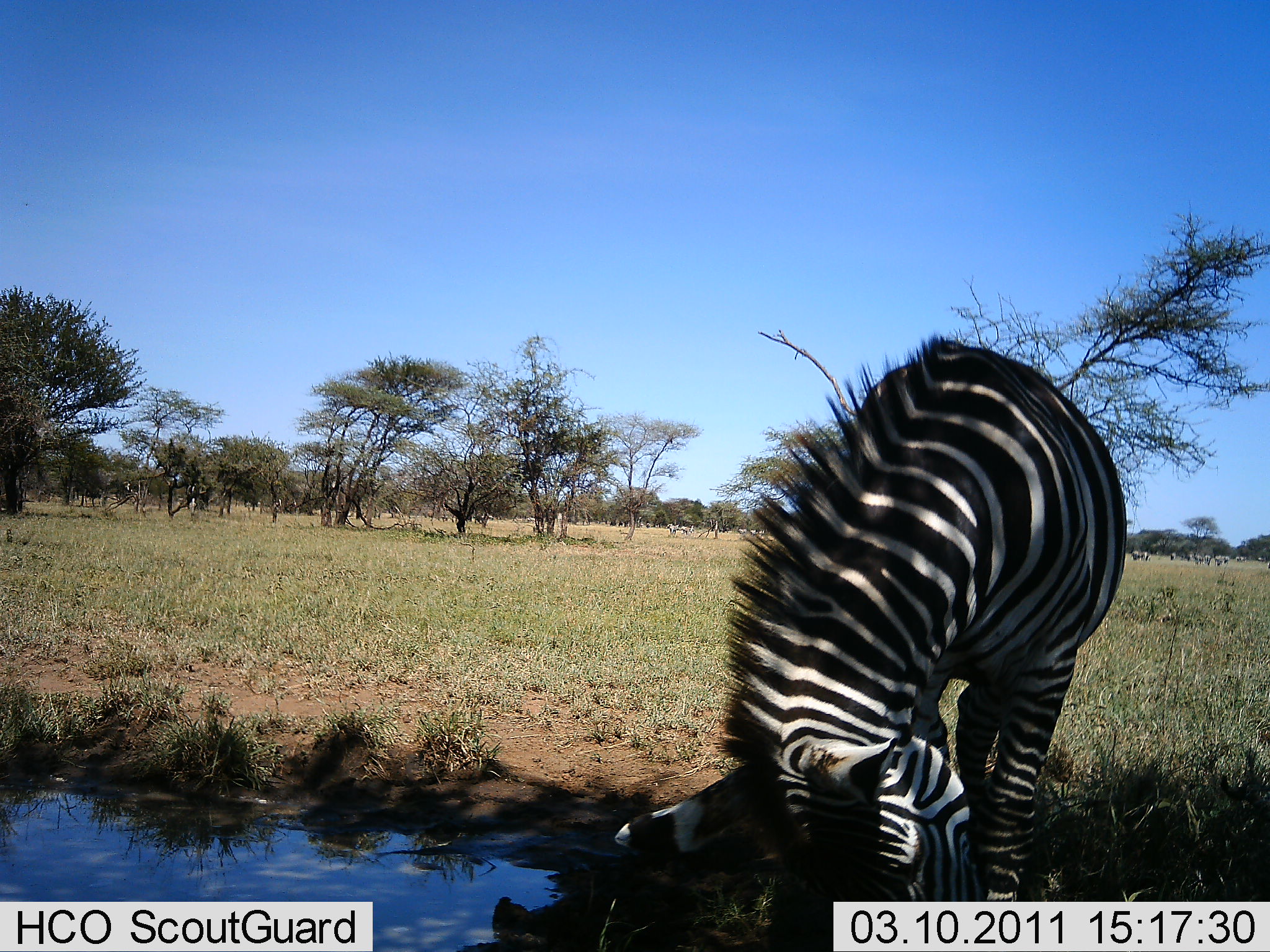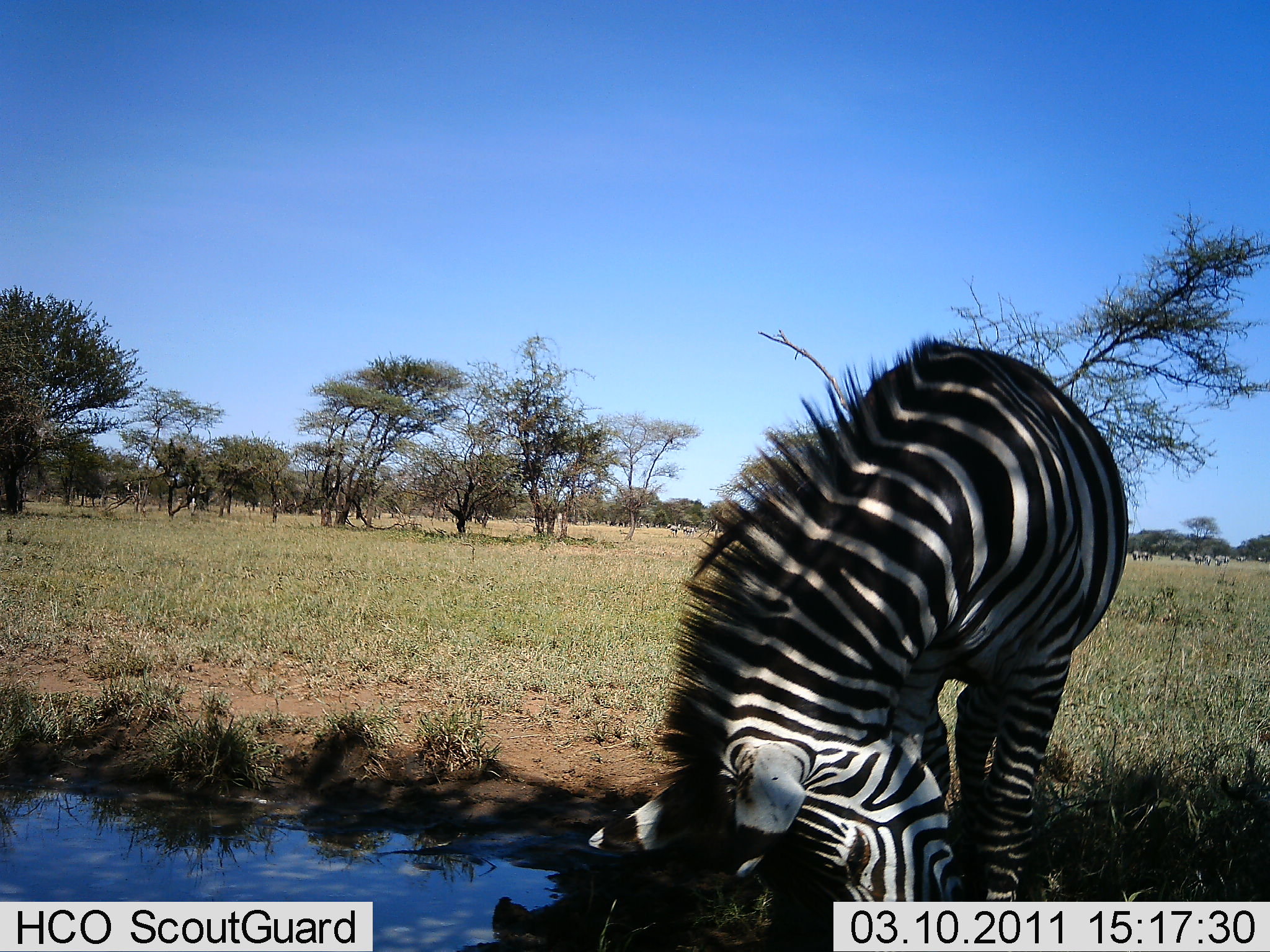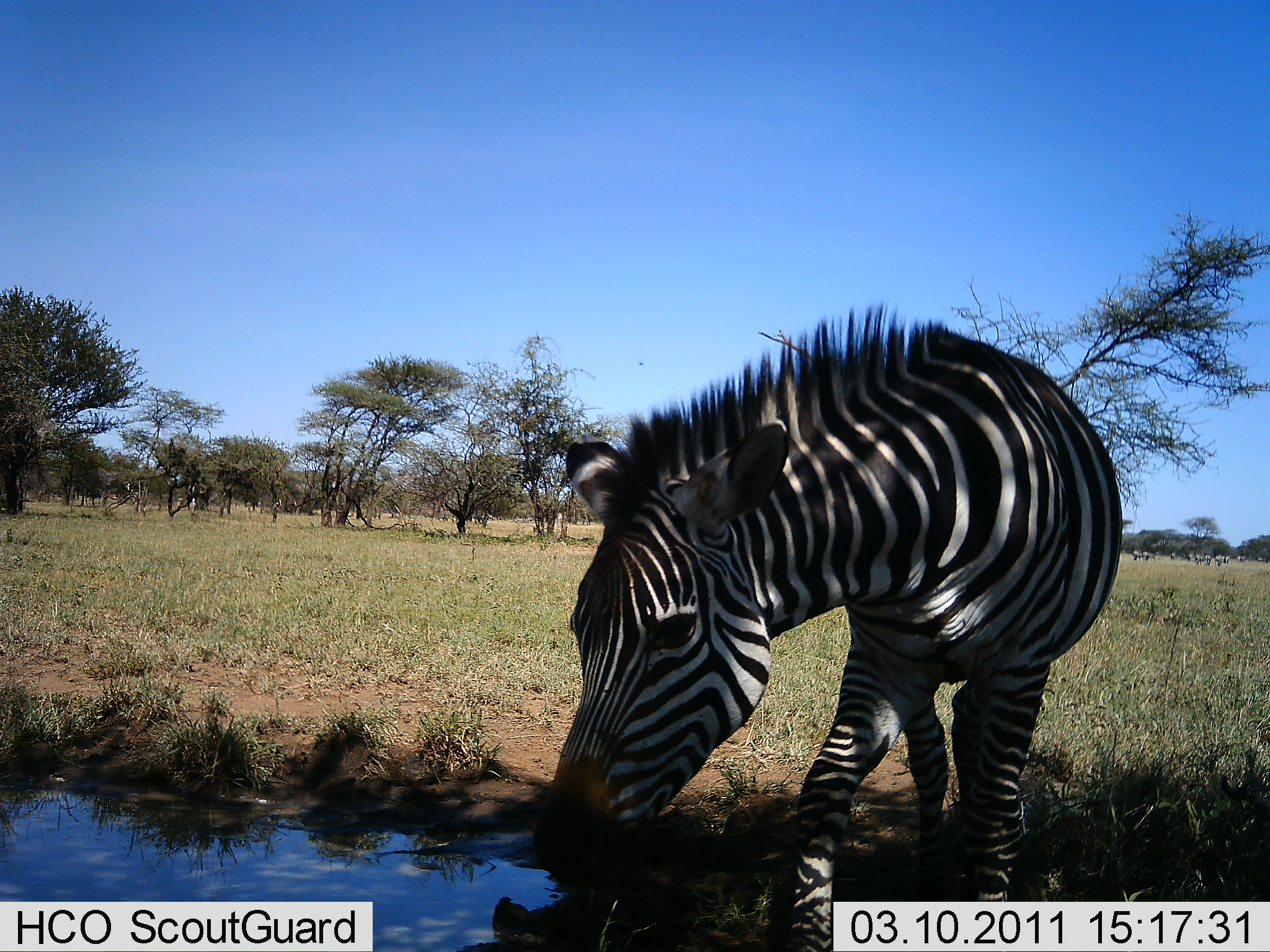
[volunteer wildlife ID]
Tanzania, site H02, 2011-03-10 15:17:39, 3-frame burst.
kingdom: Animalia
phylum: Chordata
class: Mammalia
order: Perissodactyla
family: Equidae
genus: Equus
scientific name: Equus quagga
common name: plains zebra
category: zebra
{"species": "zebra (plains zebra) (Equus quagga)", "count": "1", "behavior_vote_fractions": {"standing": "50%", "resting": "6%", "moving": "6%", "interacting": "6%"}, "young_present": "0%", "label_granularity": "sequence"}